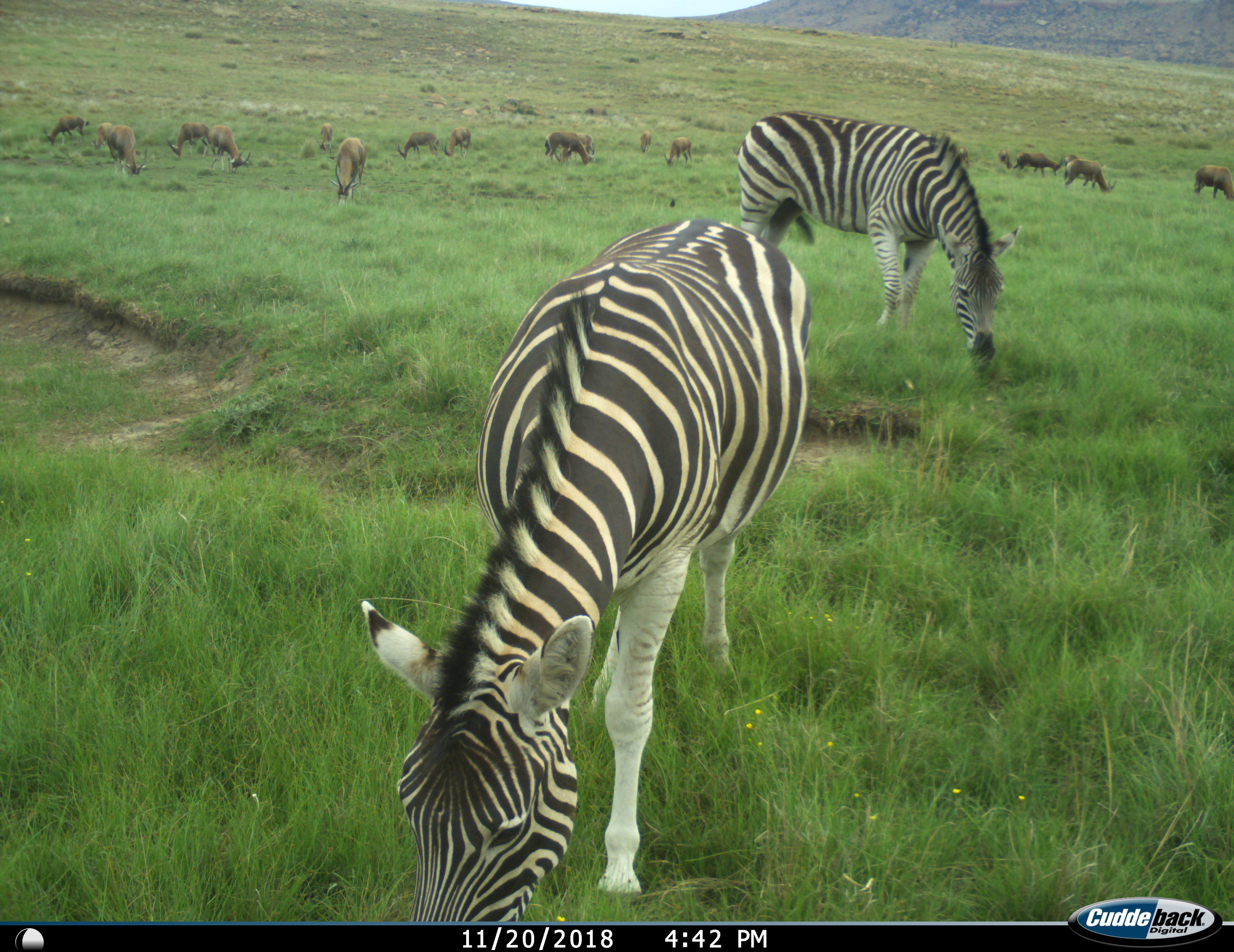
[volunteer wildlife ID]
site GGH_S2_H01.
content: unidentified animal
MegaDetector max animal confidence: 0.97